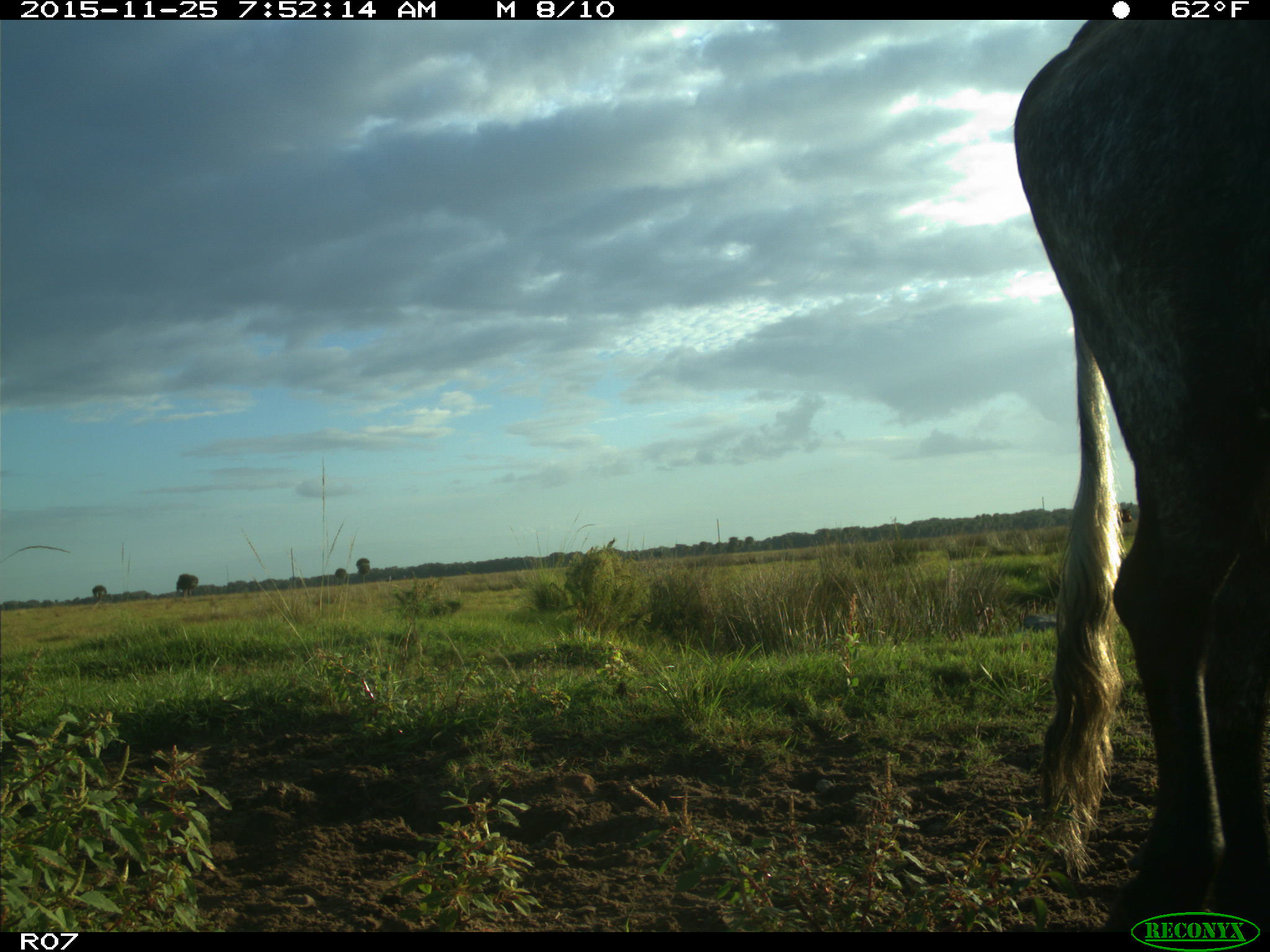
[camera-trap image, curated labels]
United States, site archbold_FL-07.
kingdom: Animalia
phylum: Chordata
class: Mammalia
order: Artiodactyla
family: Bovidae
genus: Bos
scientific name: Bos taurus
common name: domestic cow